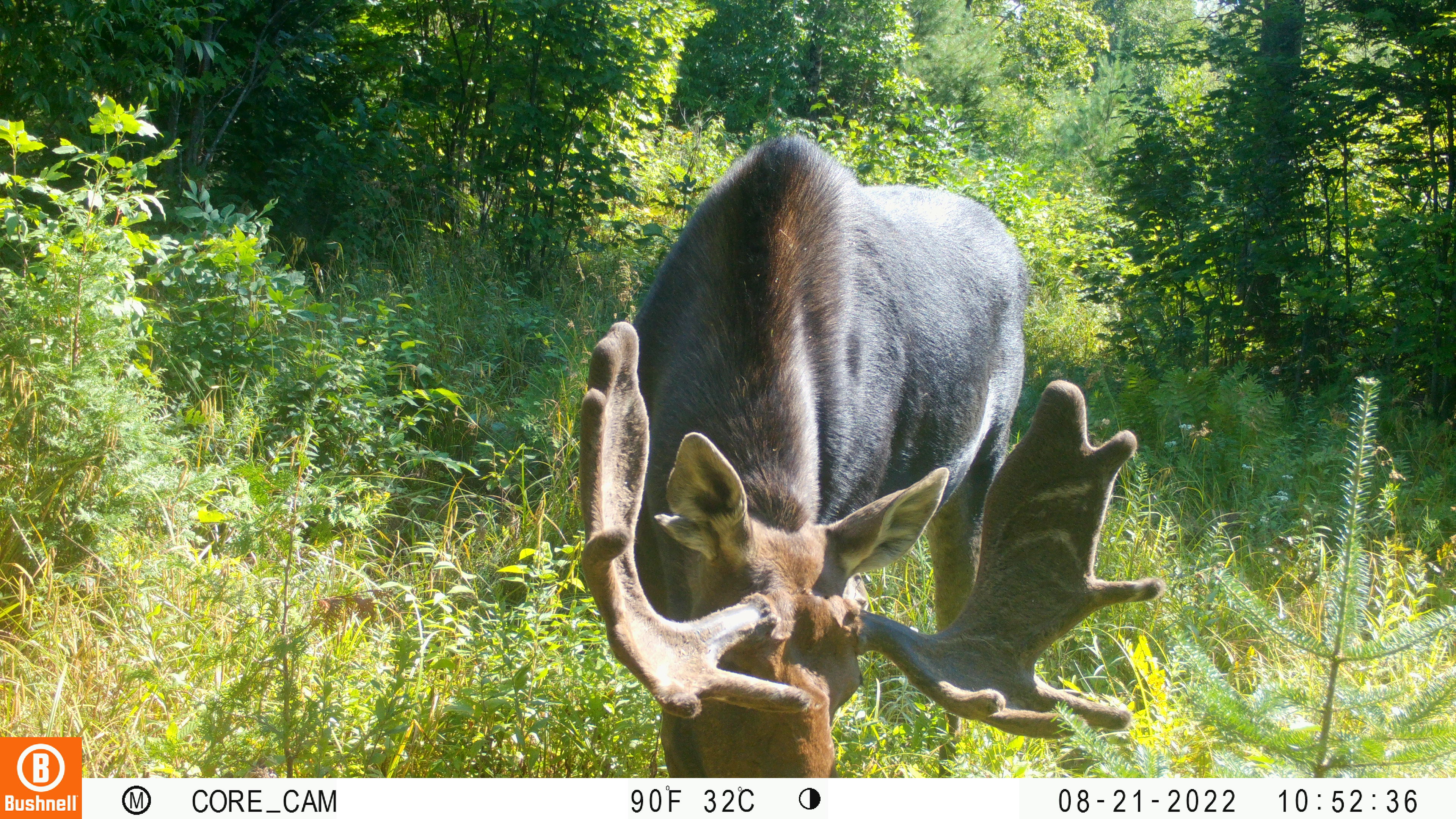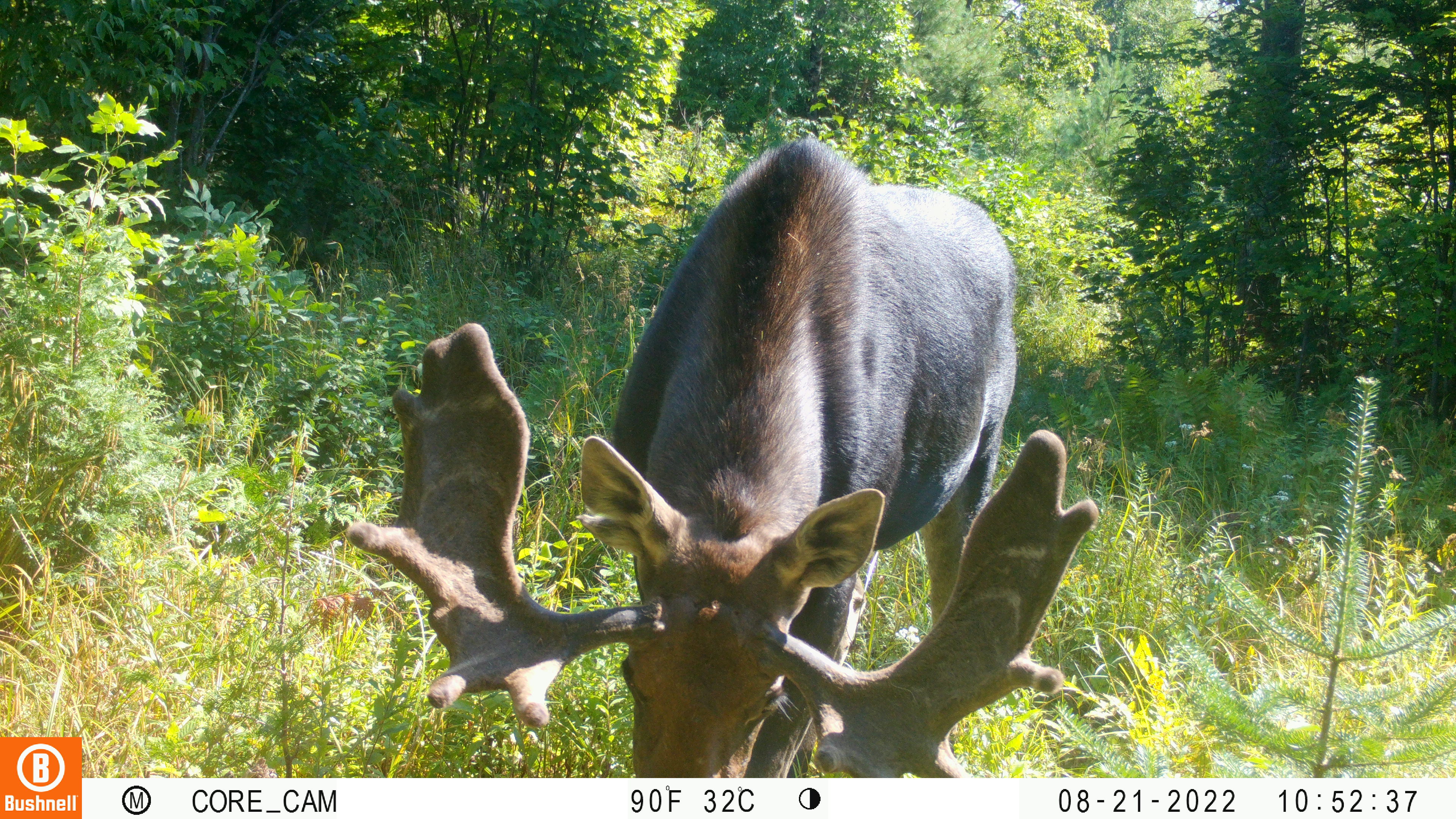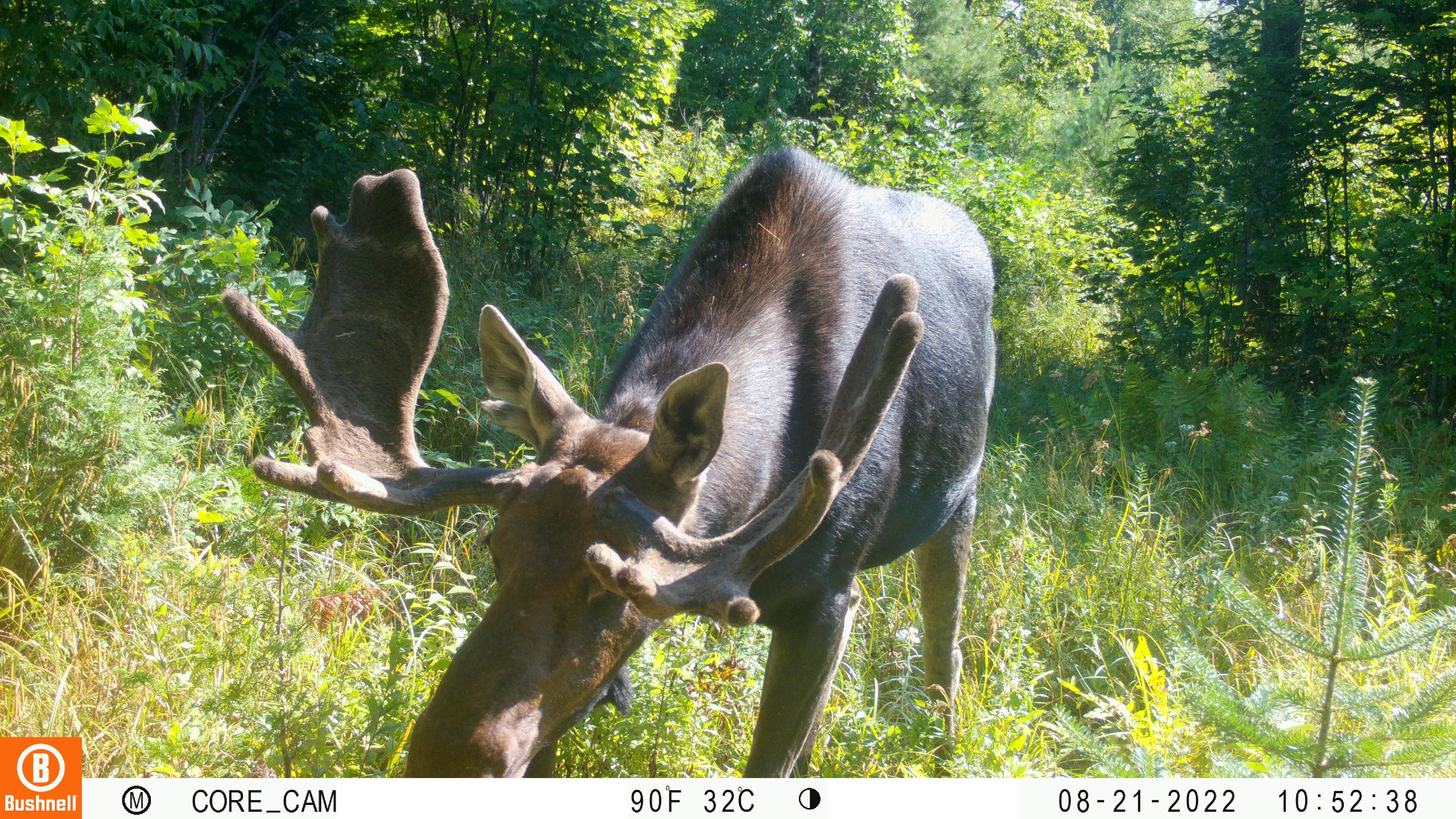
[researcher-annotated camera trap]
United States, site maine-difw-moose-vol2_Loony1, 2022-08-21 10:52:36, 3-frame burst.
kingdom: Animalia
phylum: Chordata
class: Mammalia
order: Artiodactyla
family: Cervidae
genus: Alces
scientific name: Alces alces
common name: moose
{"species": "moose (Alces alces)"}